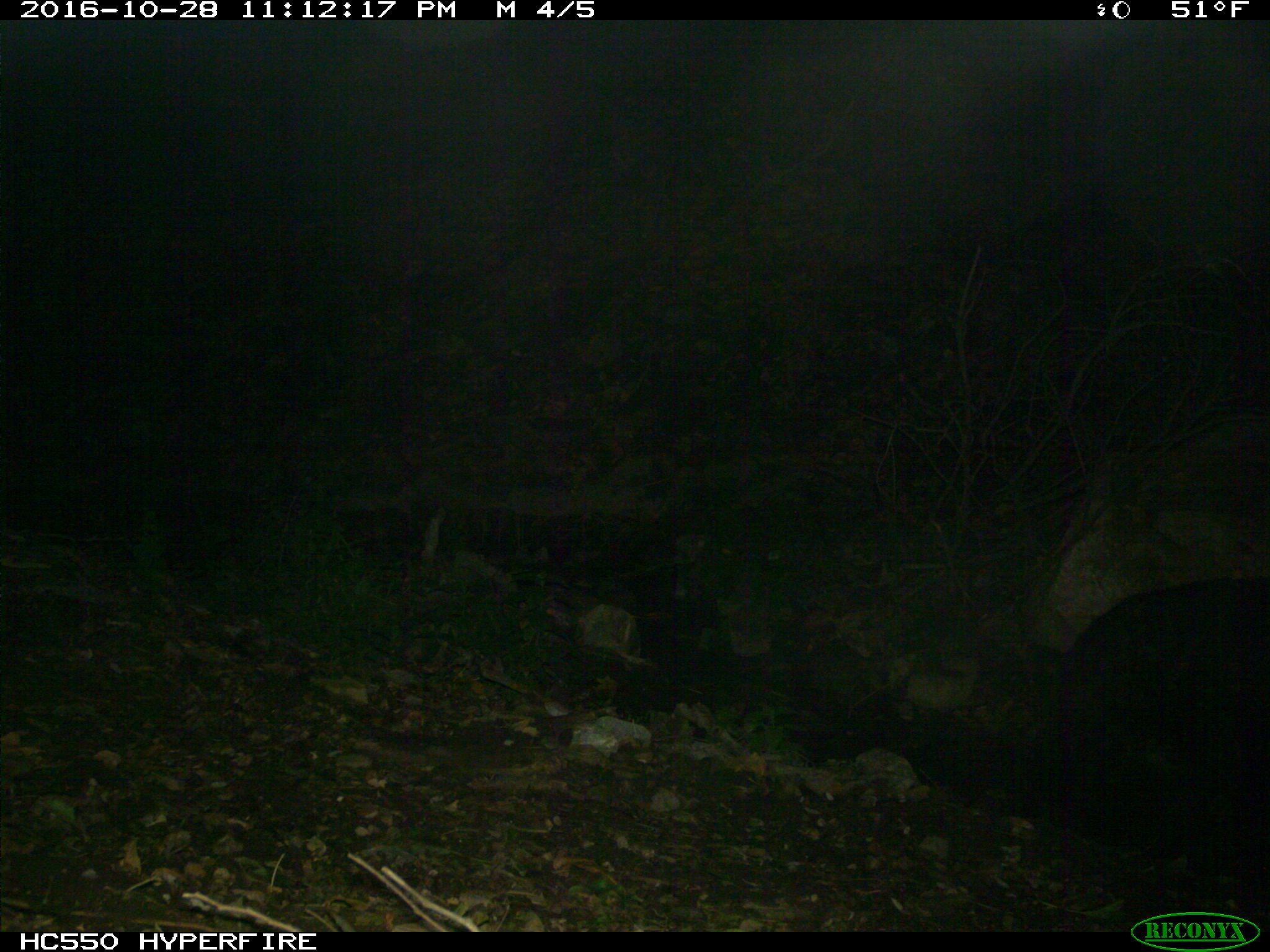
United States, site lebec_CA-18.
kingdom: Animalia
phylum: Chordata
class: Mammalia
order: Artiodactyla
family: Suidae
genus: Sus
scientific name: Sus scrofa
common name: wild boar